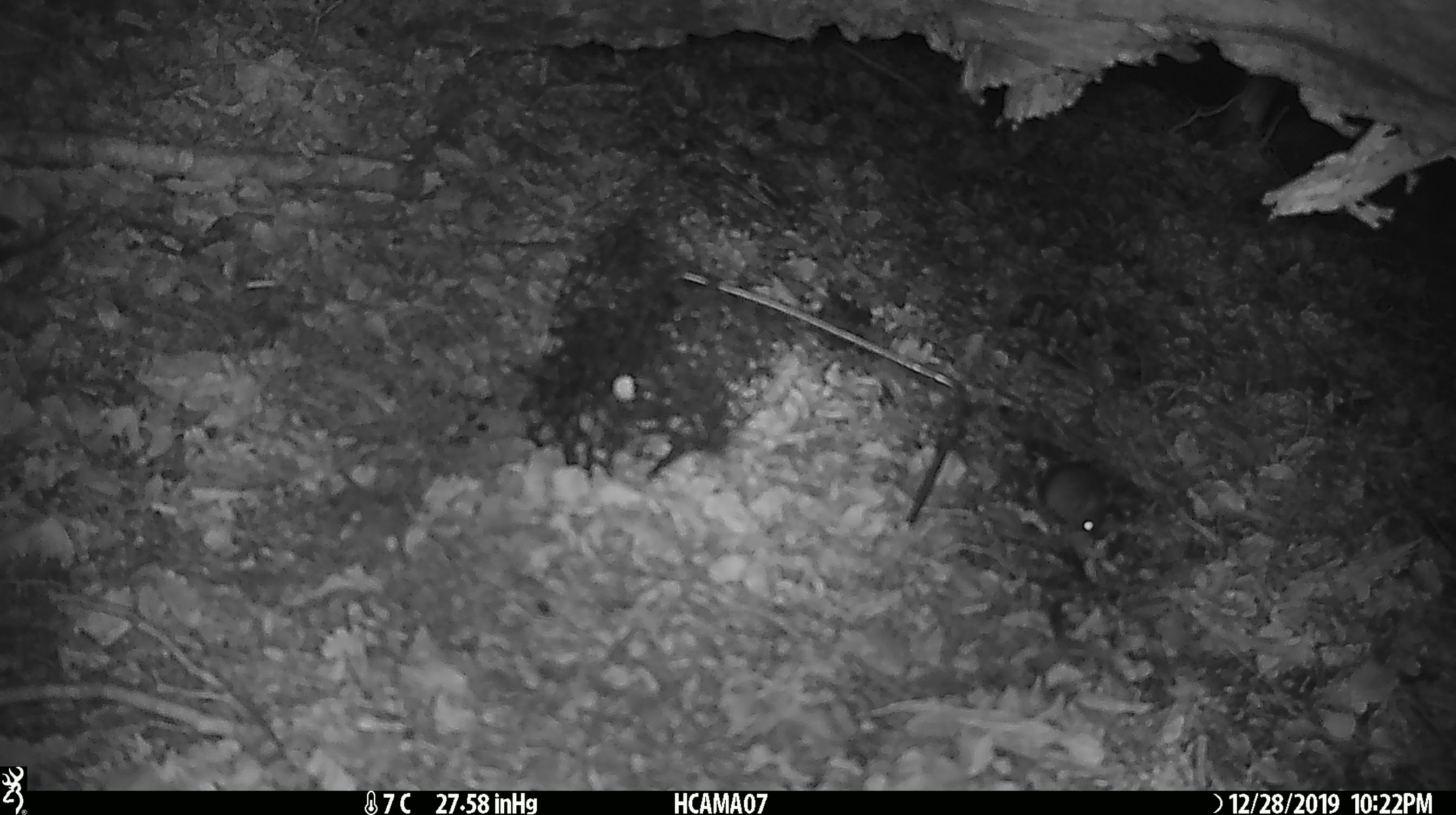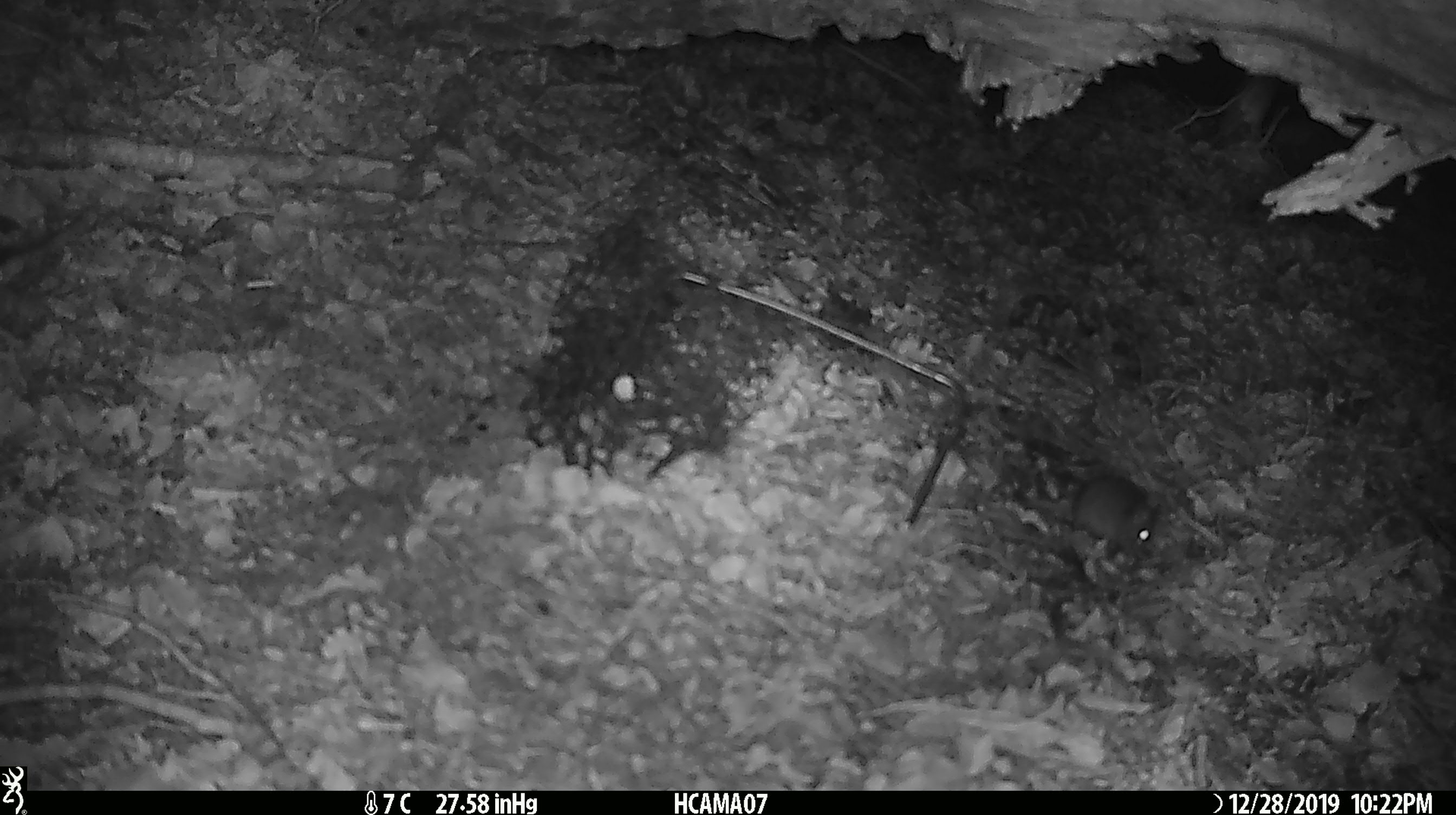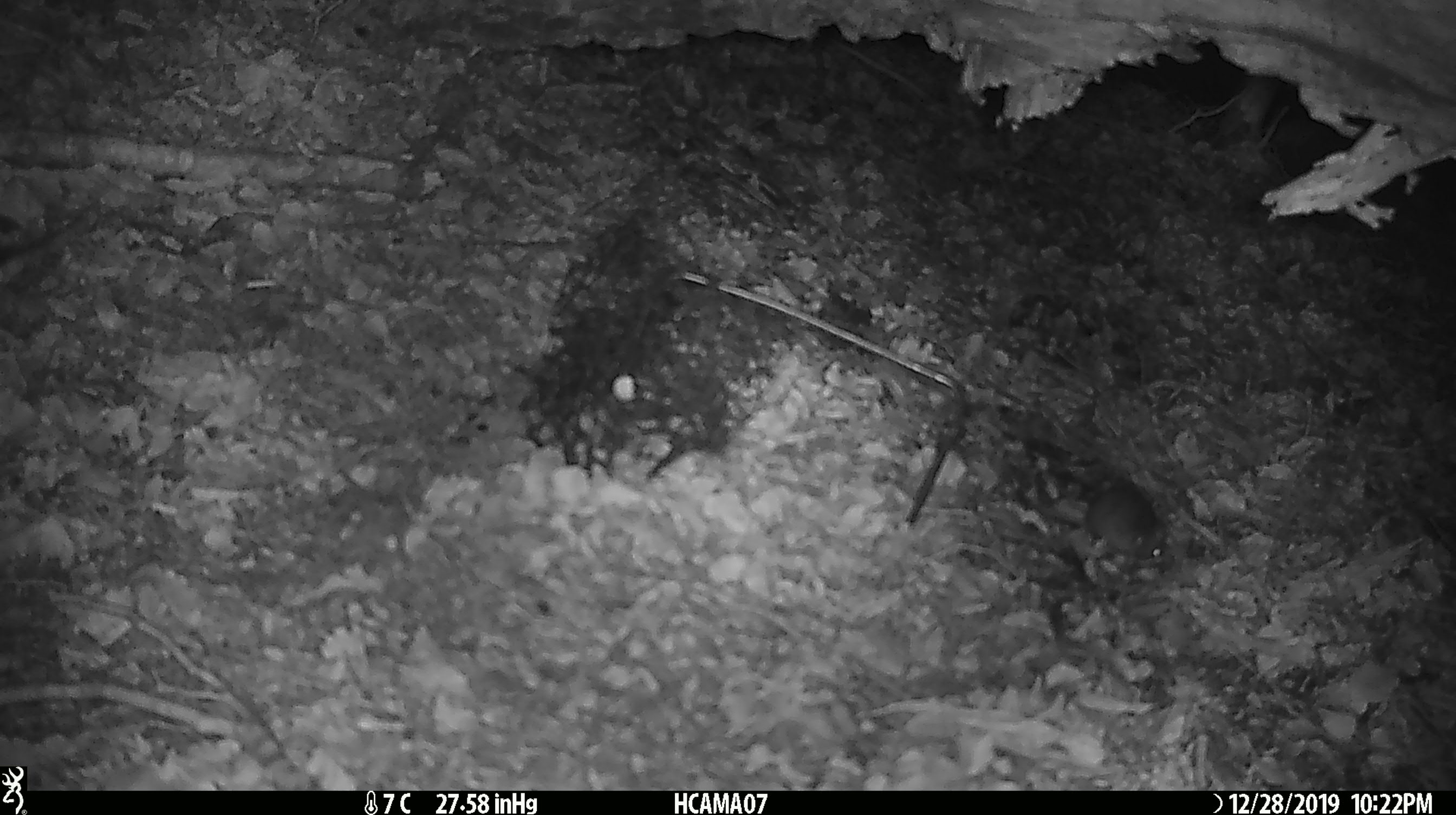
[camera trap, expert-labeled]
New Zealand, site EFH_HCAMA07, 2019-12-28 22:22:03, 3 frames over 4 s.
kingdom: Animalia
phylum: Chordata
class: Mammalia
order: Rodentia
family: Muridae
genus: Mus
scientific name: Mus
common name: mouse